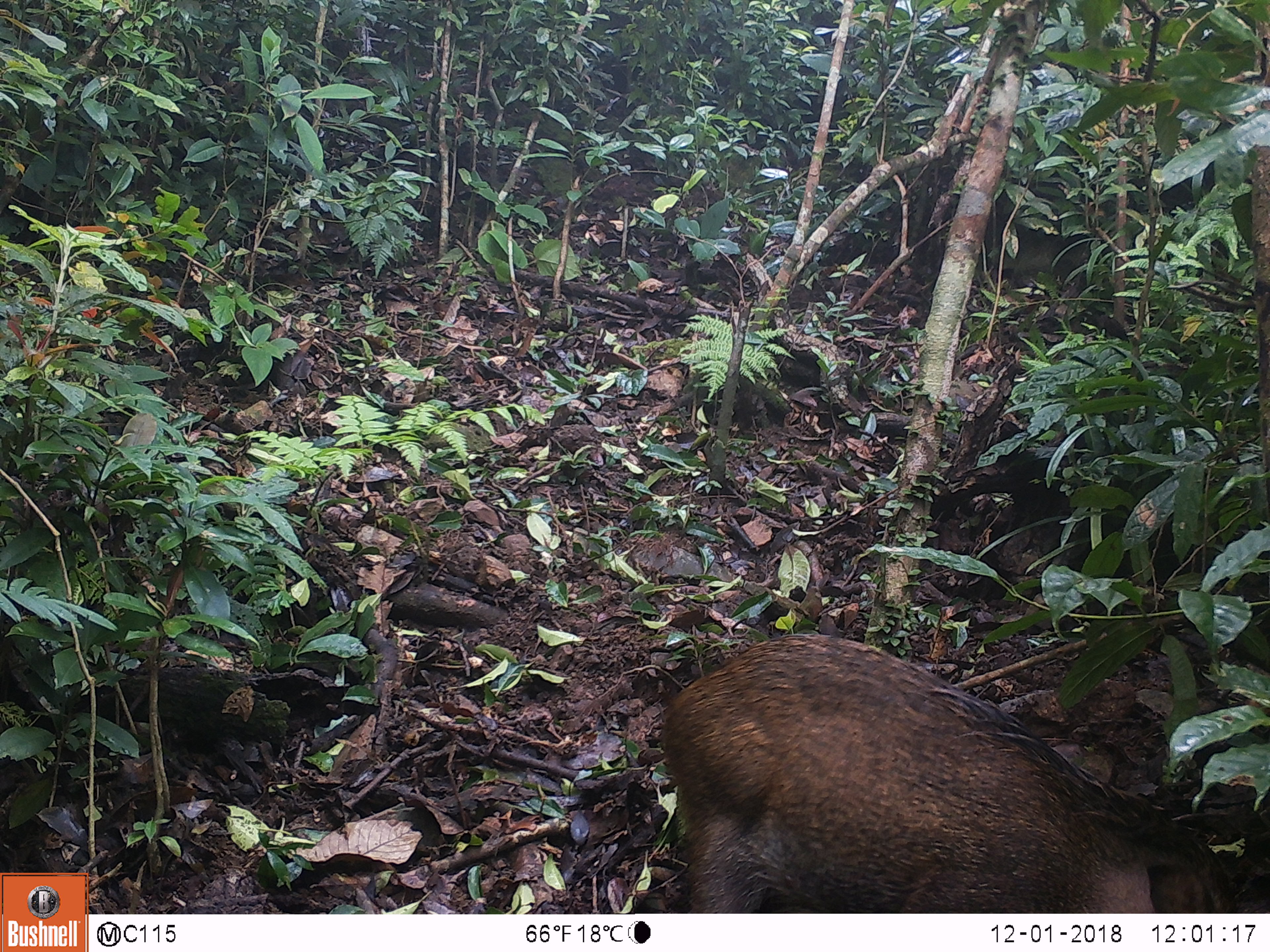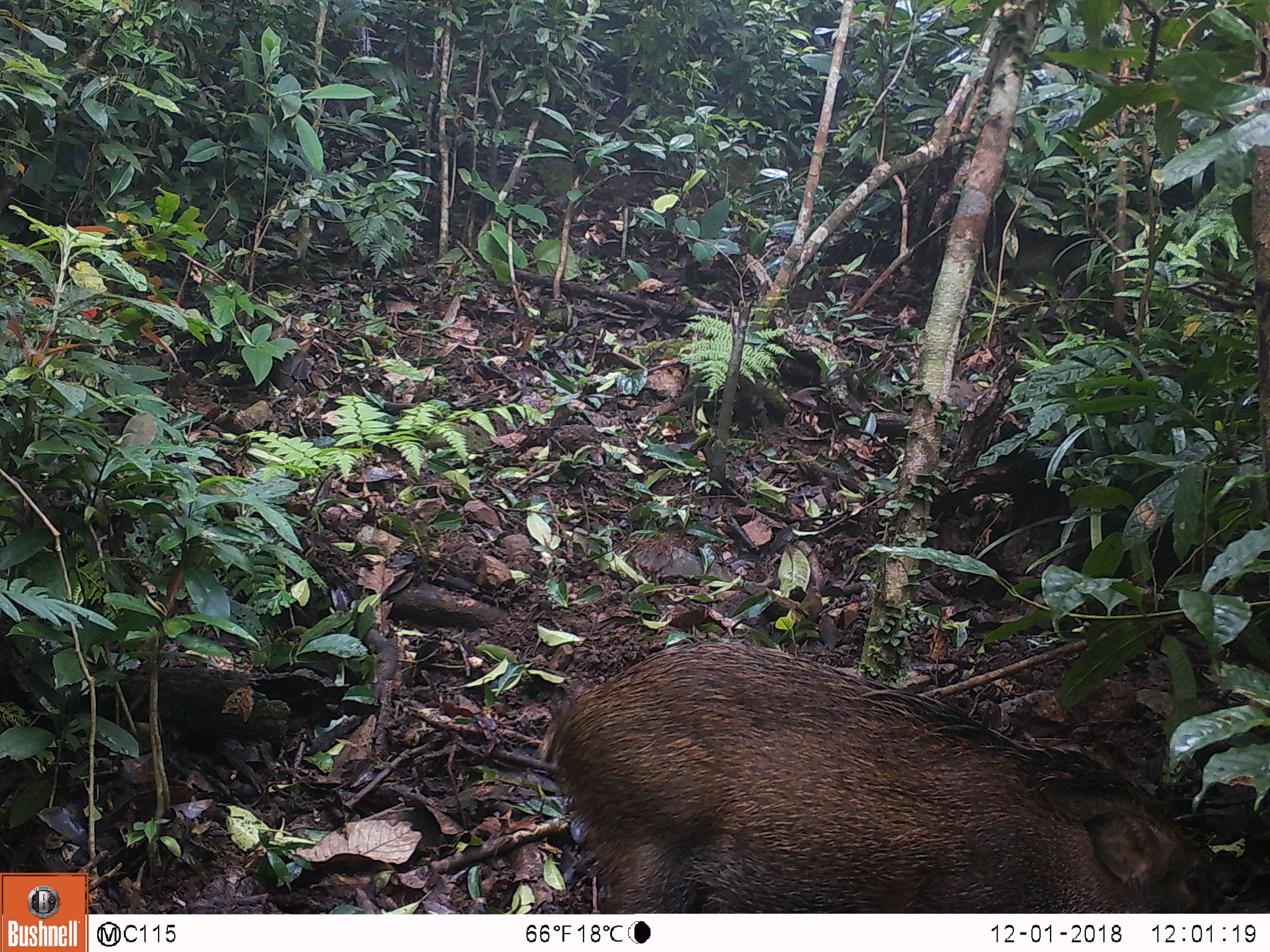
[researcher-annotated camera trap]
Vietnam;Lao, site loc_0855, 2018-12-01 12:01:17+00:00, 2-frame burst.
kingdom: Animalia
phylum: Chordata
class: Mammalia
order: Artiodactyla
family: Suidae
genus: Sus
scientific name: Sus scrofa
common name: eurasian wild pig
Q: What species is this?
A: Eurasian wild pig (Sus scrofa).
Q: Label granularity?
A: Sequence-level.